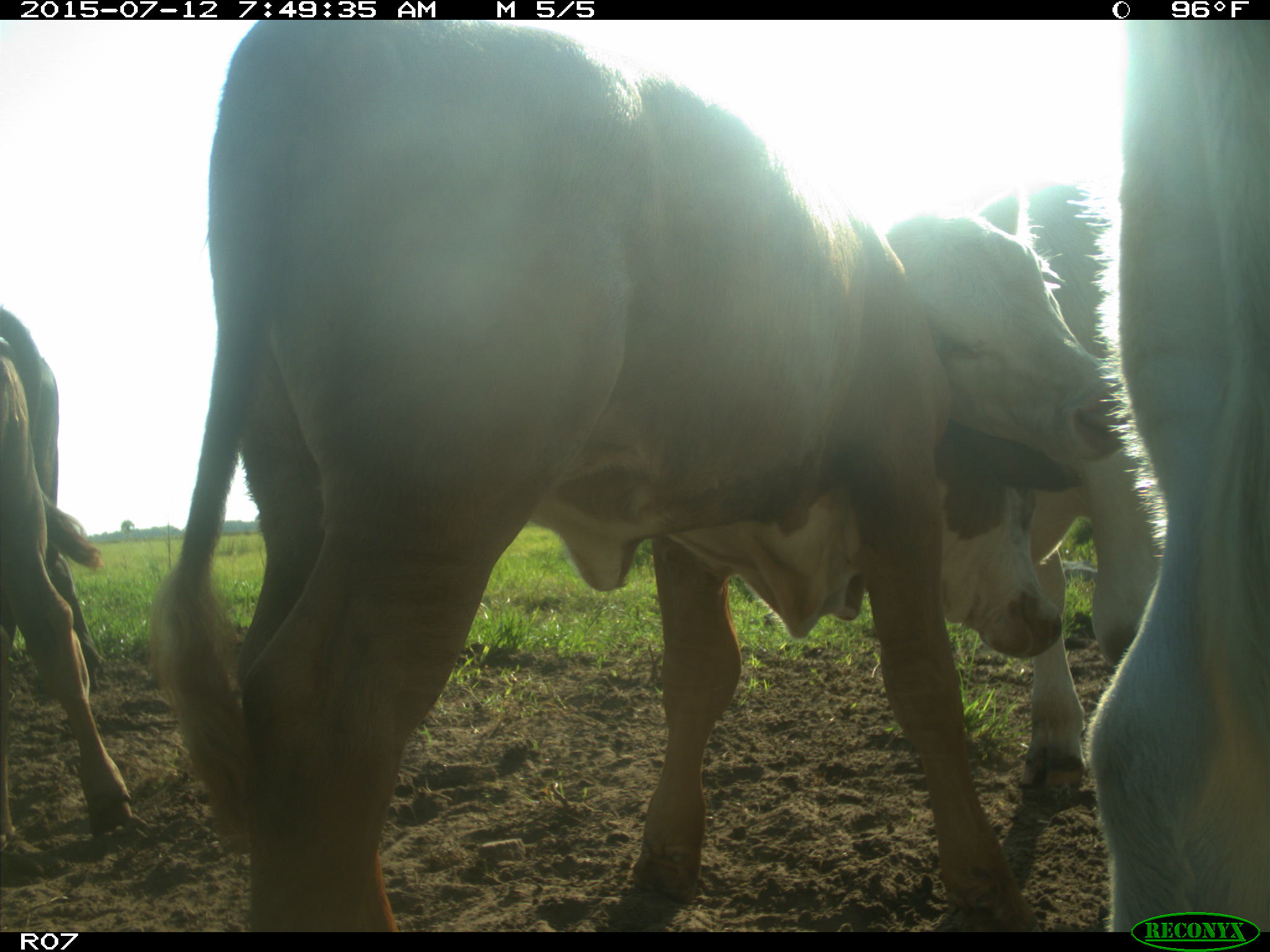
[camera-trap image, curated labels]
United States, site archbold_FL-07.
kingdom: Animalia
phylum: Chordata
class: Mammalia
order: Artiodactyla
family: Bovidae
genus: Bos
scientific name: Bos taurus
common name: domestic cow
Bos taurus (domestic cow).